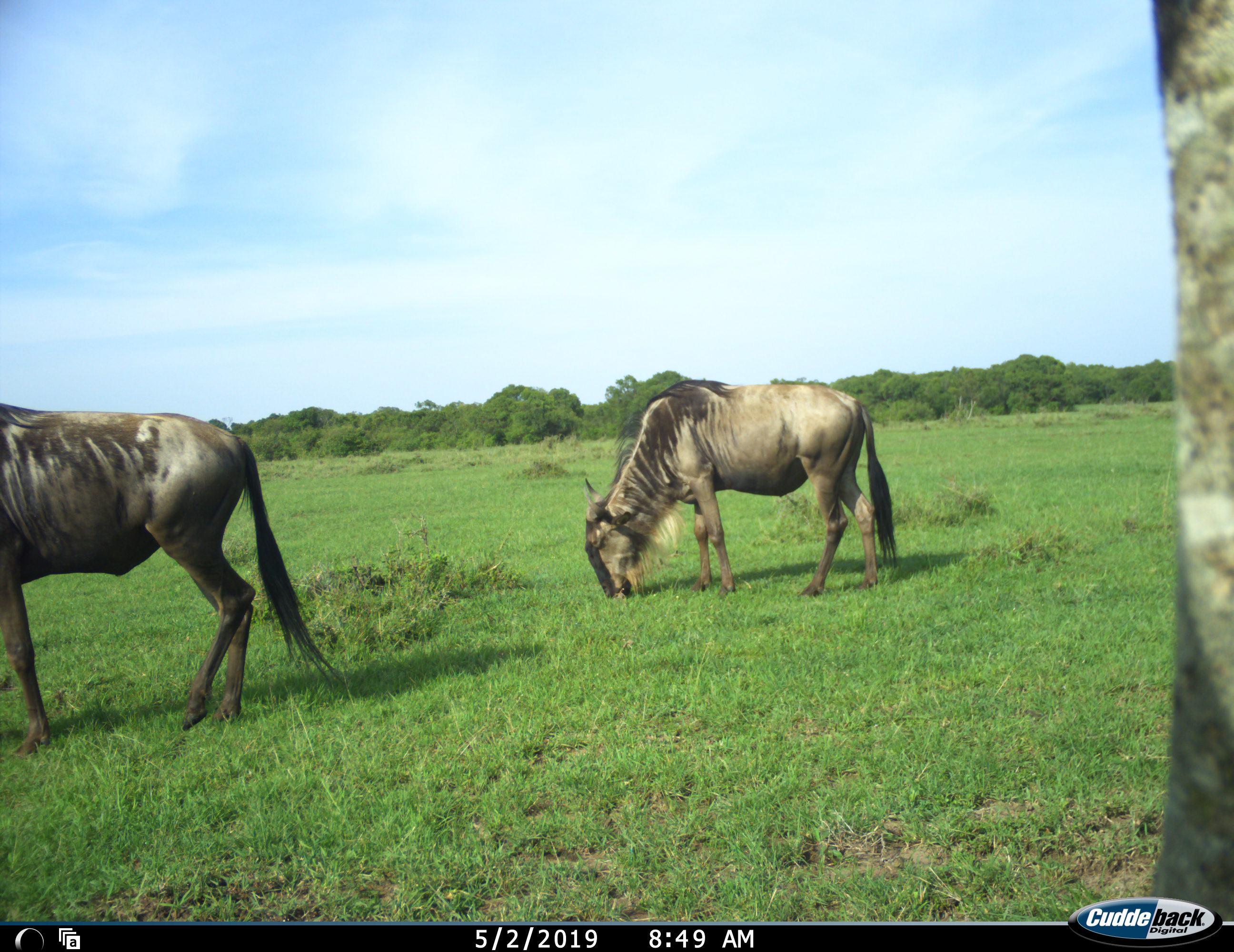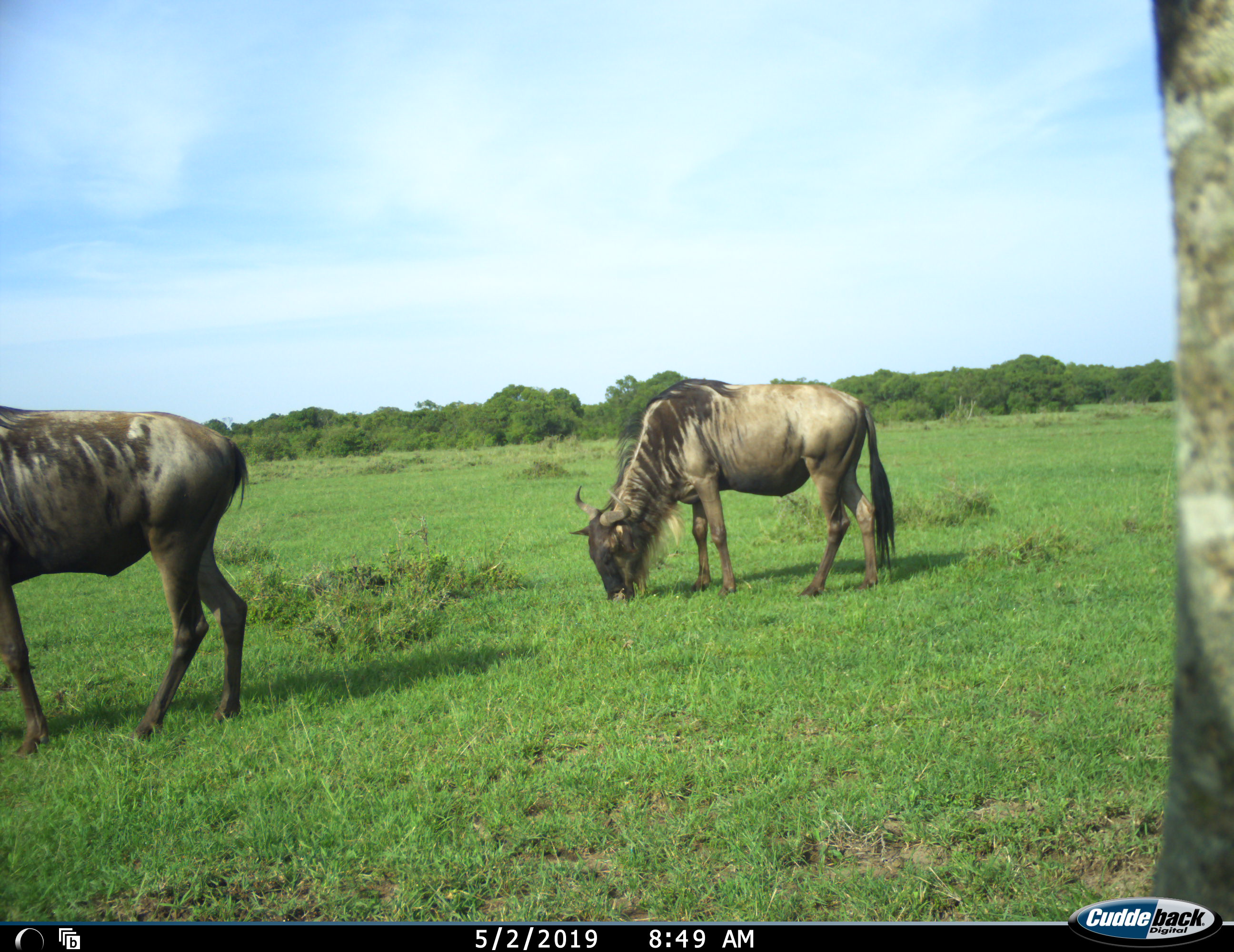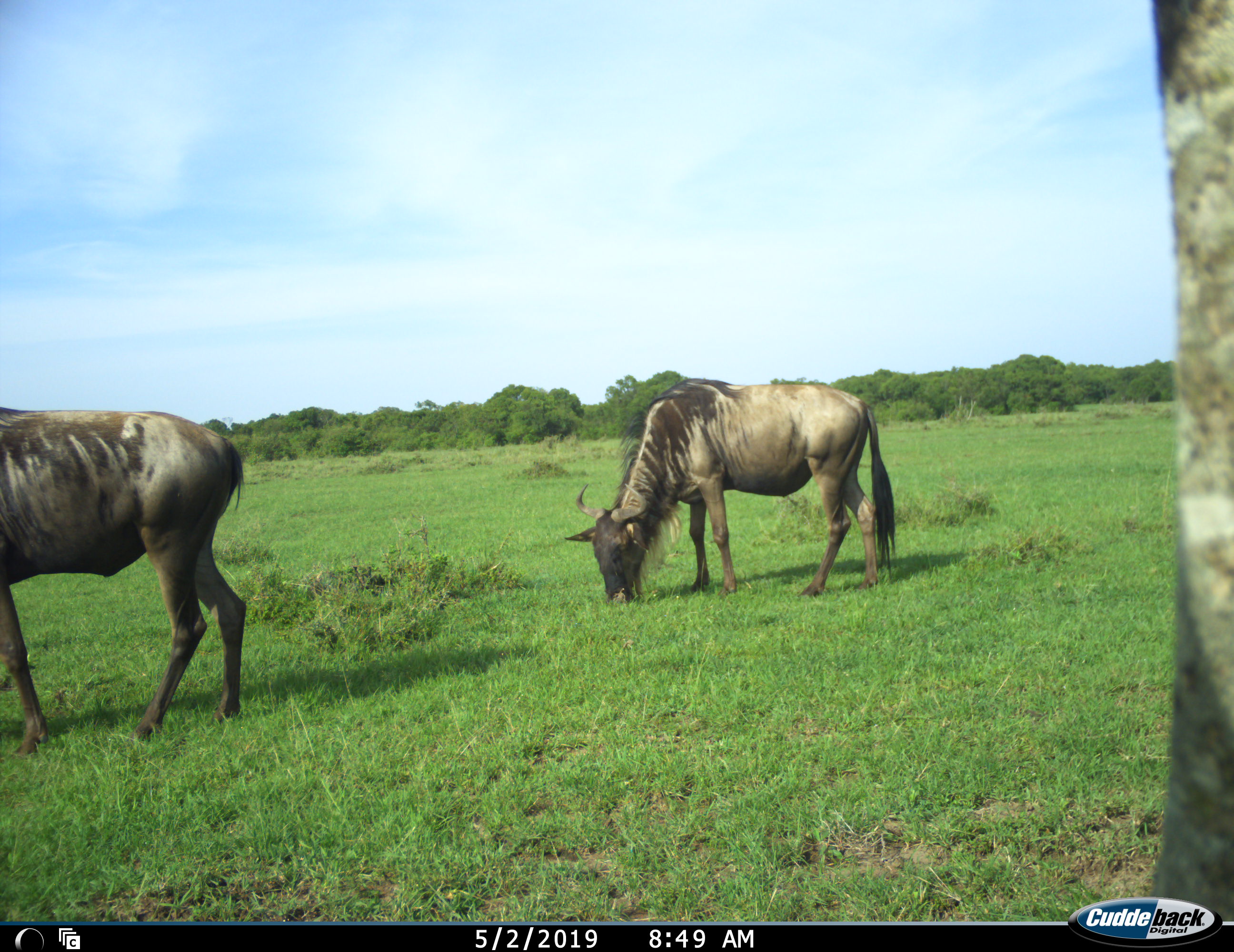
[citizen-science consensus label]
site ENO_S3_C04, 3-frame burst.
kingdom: Animalia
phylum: Chordata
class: Mammalia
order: Artiodactyla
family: Bovidae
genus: Connochaetes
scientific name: Connochaetes taurinus taurinus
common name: blue wildebeest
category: wildebeestblue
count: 2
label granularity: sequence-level